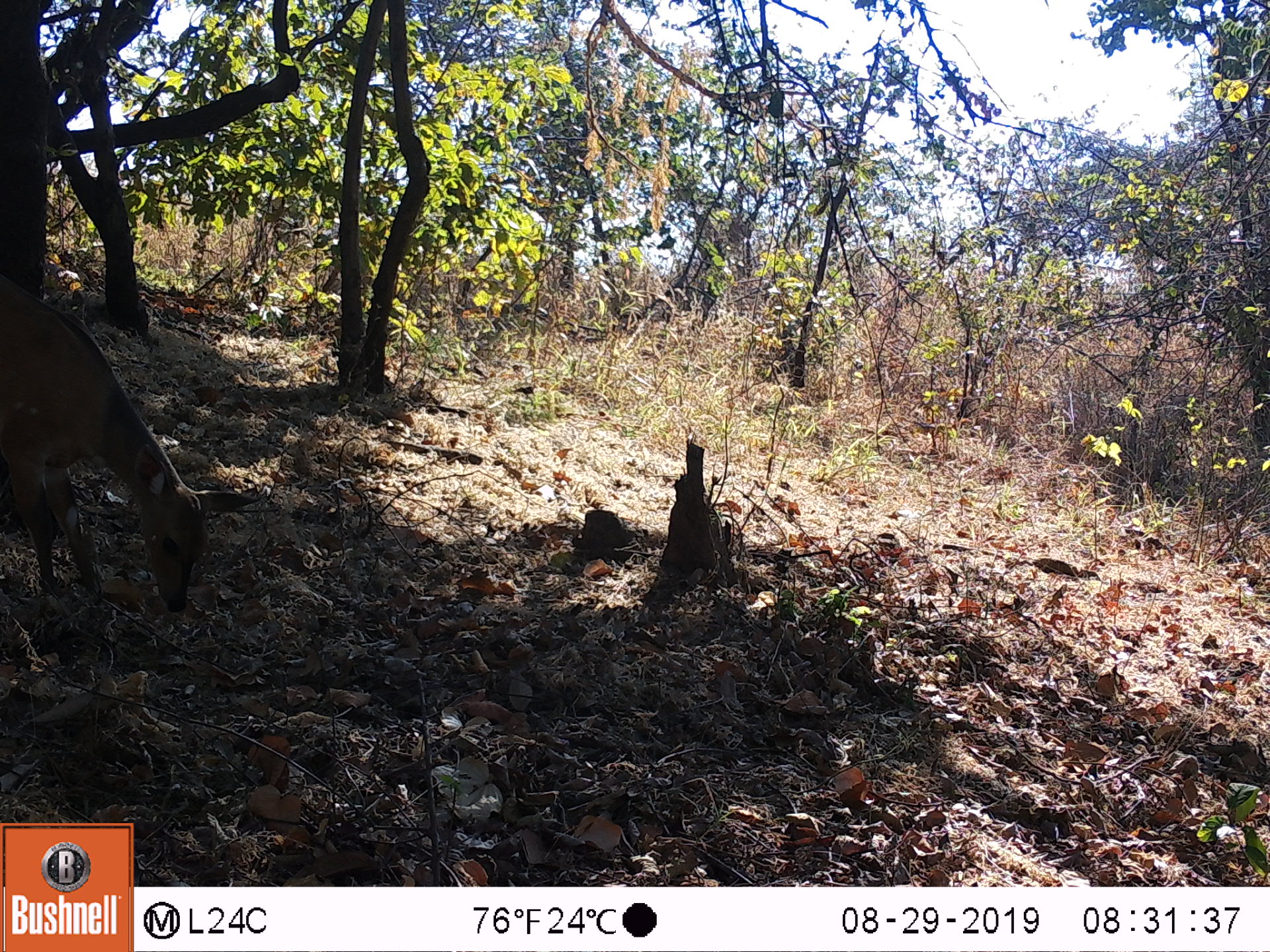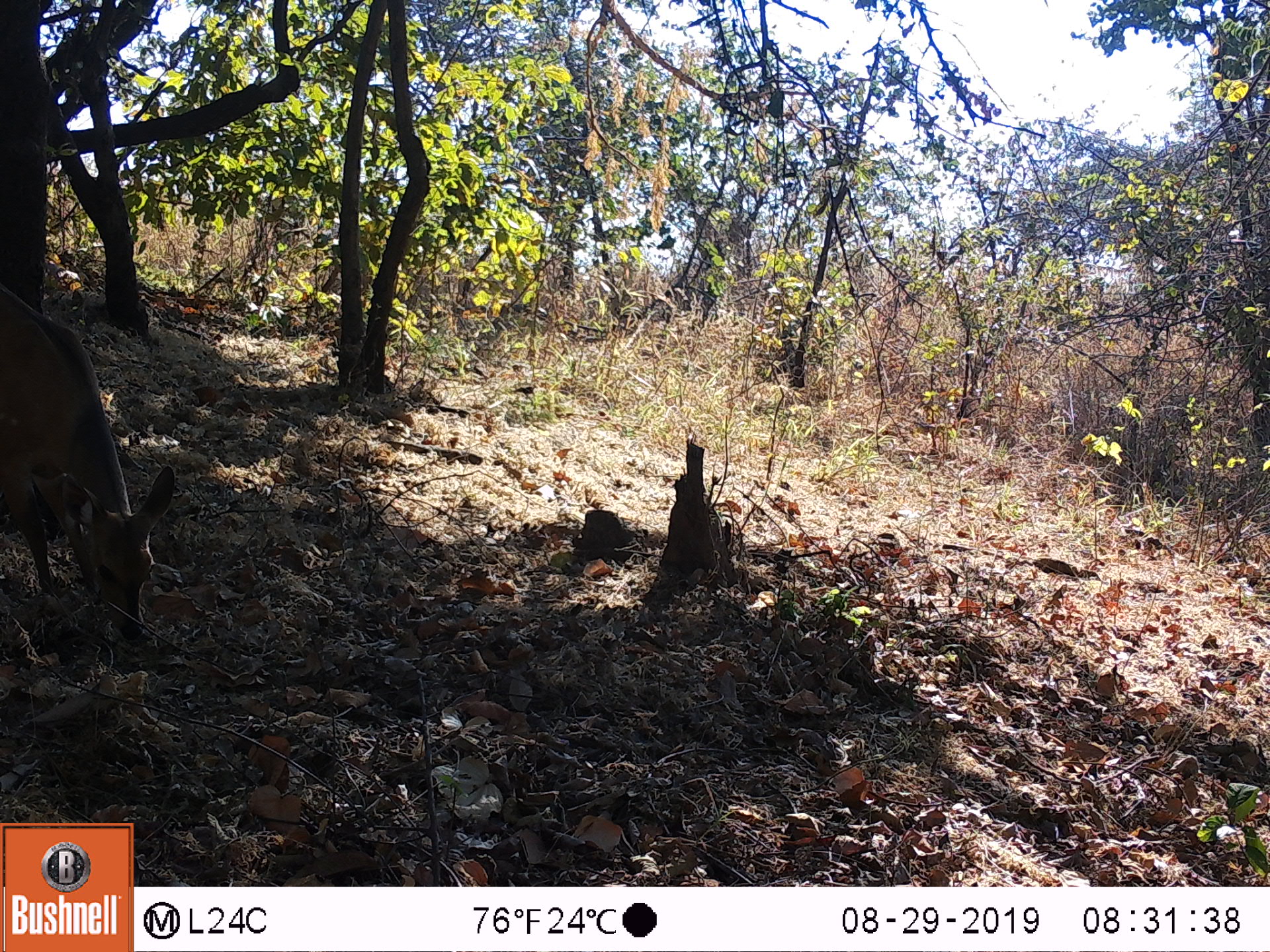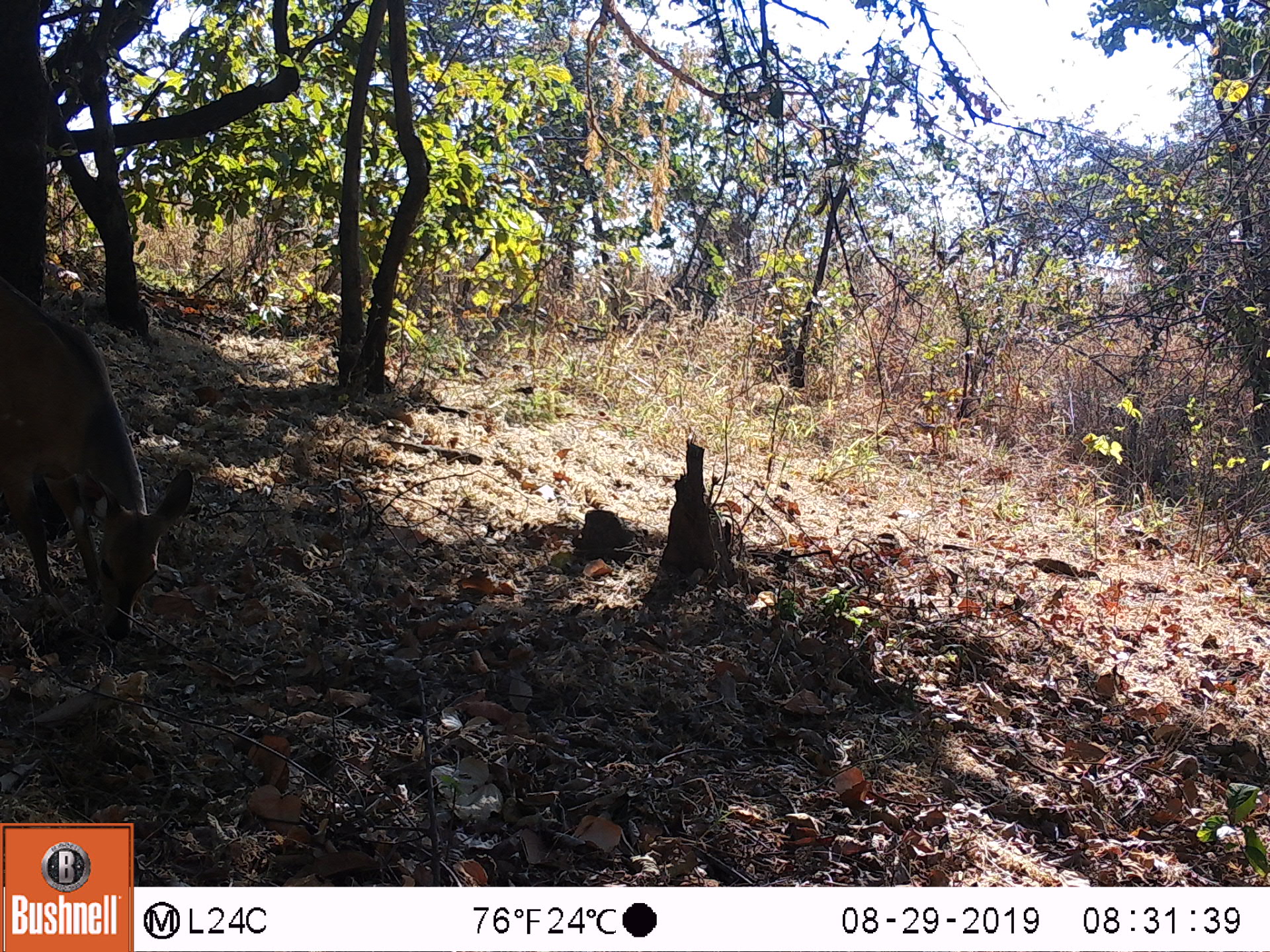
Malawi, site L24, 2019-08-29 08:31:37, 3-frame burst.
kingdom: Animalia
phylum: Chordata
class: Mammalia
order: Artiodactyla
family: Bovidae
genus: Tragelaphus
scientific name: Tragelaphus sylvaticus sylvaticus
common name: cape bushbuck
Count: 1.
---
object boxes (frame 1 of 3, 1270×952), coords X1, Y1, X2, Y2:
cape bushbuck: 2, 270, 280, 616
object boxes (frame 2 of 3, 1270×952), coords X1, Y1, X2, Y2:
cape bushbuck: 2, 278, 192, 642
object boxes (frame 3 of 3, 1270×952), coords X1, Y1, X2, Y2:
cape bushbuck: 4, 272, 198, 651